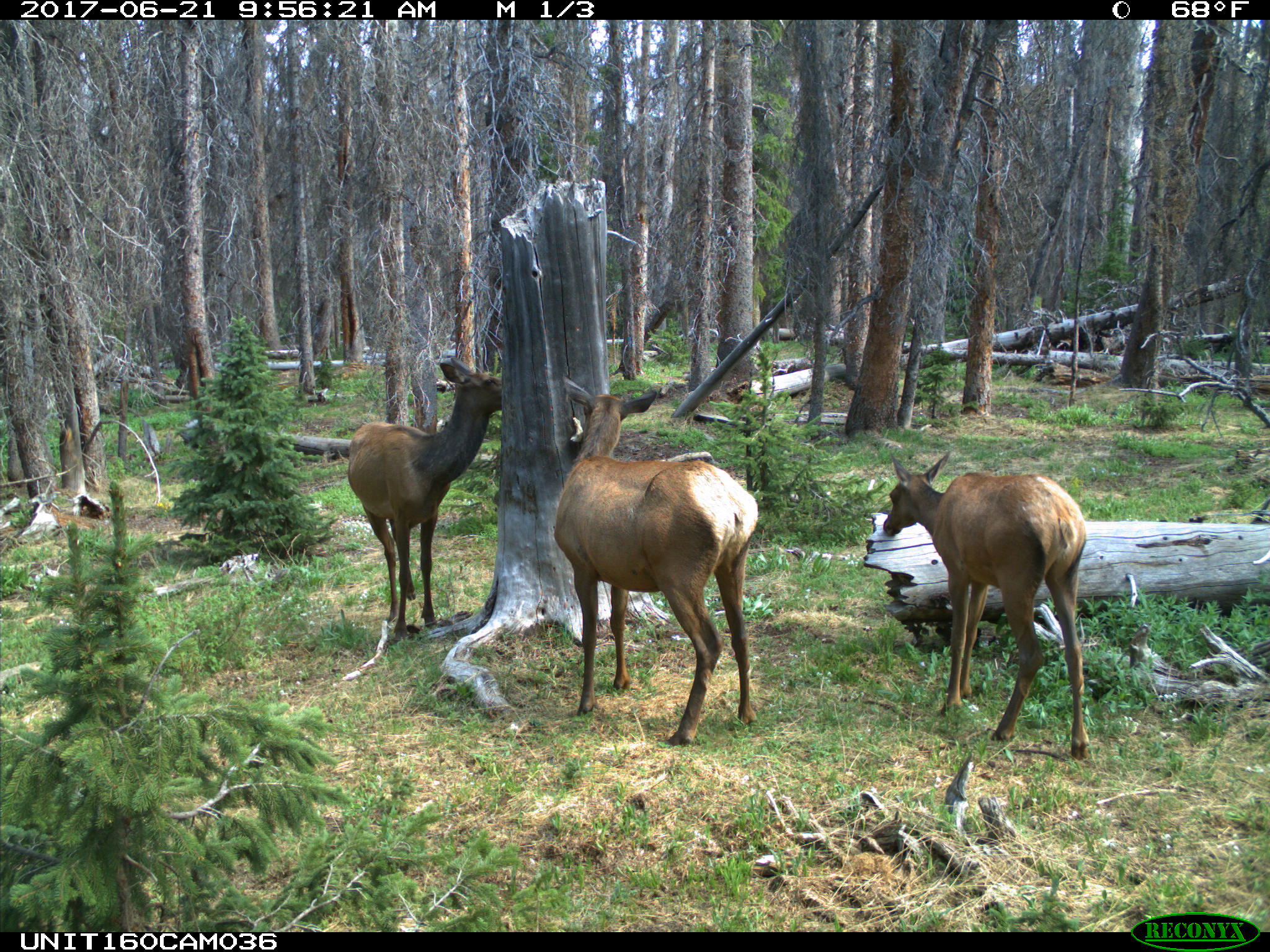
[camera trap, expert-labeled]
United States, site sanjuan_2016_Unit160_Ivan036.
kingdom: Animalia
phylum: Chordata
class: Mammalia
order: Artiodactyla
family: Cervidae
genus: Cervus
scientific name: Cervus elaphus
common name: red deer